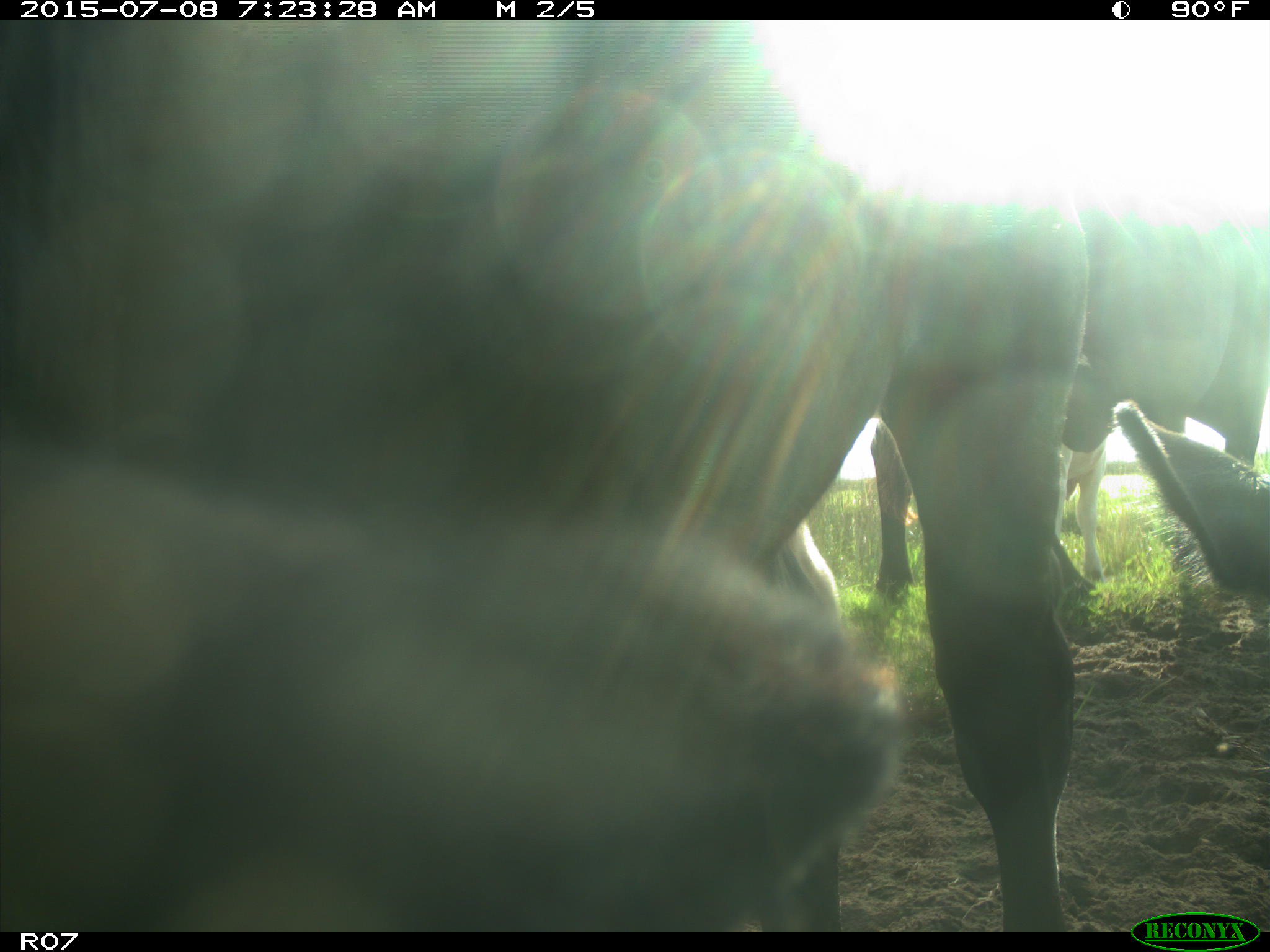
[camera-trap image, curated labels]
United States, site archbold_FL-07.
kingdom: Animalia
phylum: Chordata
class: Mammalia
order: Artiodactyla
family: Bovidae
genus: Bos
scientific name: Bos taurus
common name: domestic cow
Bos taurus (domestic cow).